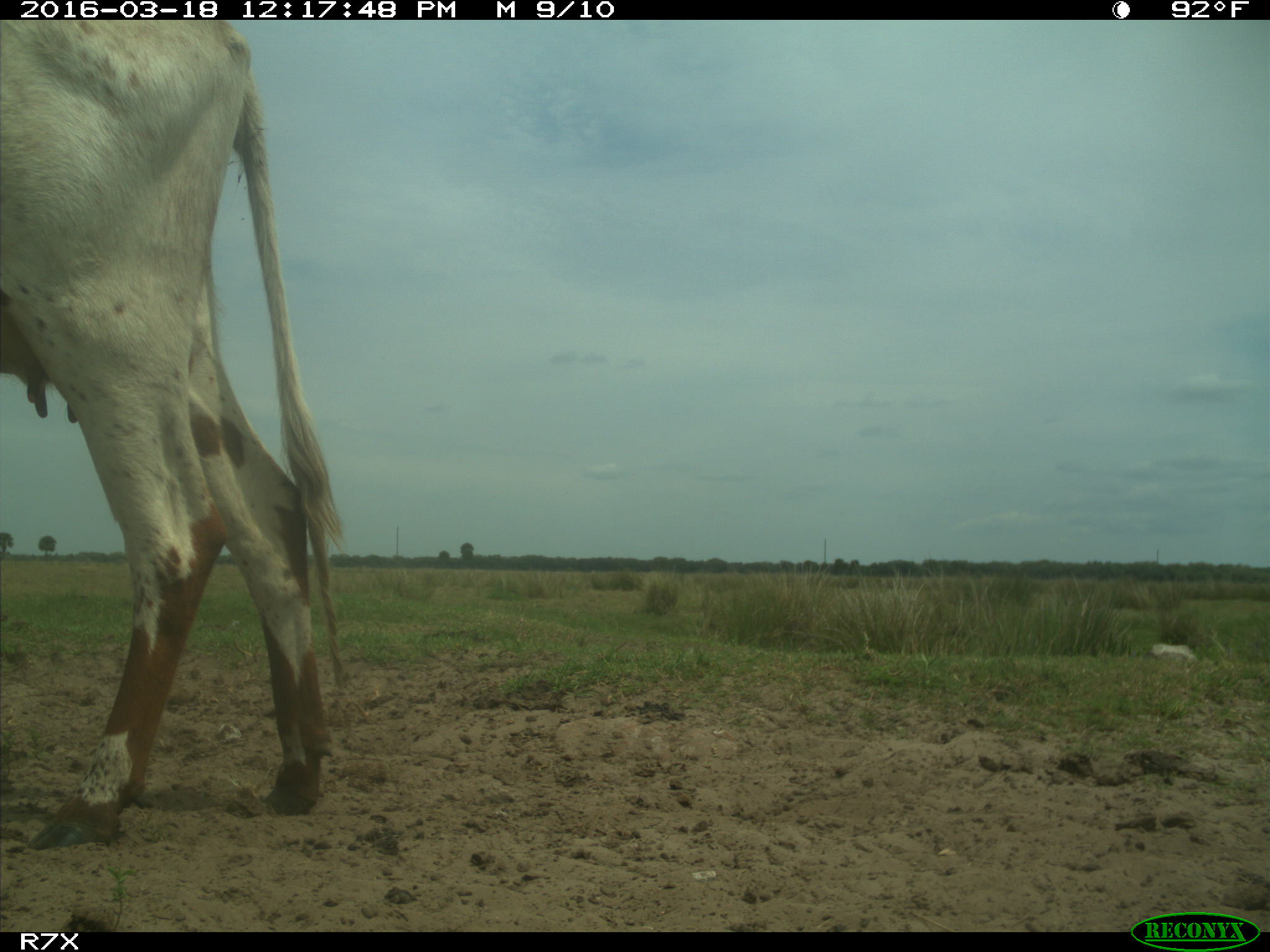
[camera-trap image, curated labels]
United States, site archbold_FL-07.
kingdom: Animalia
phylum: Chordata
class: Mammalia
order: Artiodactyla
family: Bovidae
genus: Bos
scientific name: Bos taurus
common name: domestic cow